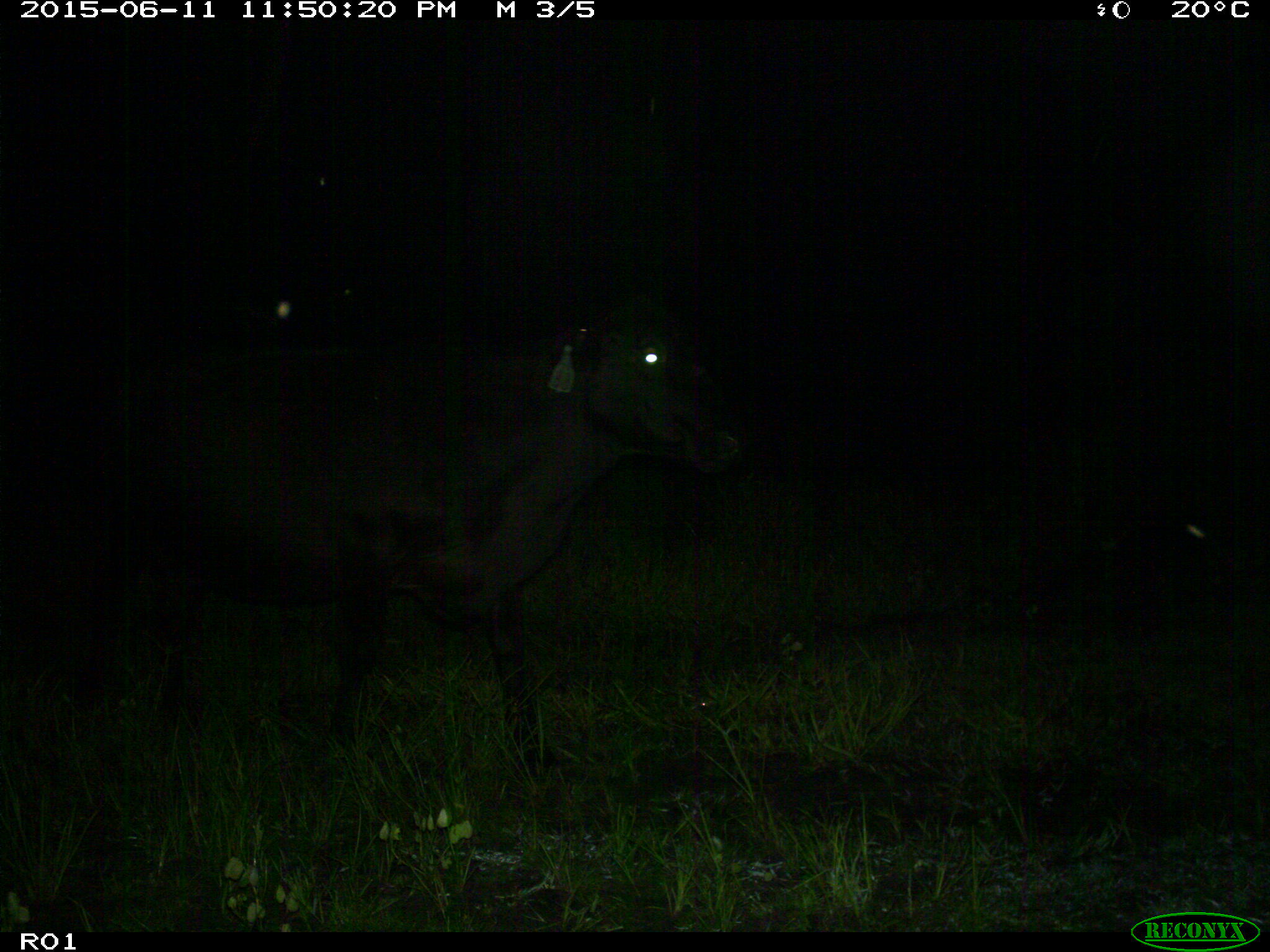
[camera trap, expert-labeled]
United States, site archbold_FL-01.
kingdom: Animalia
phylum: Chordata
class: Mammalia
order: Artiodactyla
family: Bovidae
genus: Bos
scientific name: Bos taurus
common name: domestic cow